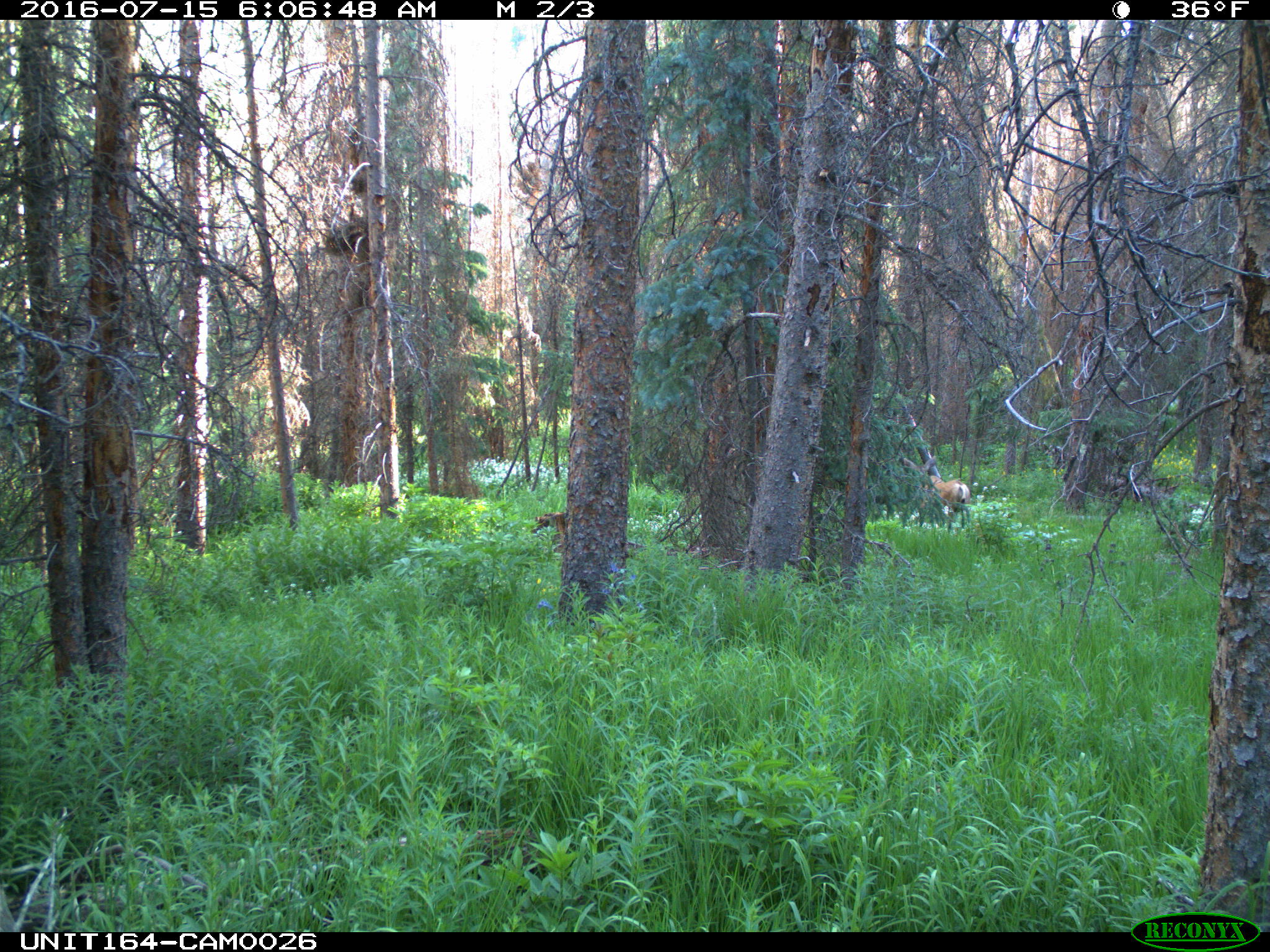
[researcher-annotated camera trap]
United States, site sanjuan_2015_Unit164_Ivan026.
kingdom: Animalia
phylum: Chordata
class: Mammalia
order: Artiodactyla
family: Cervidae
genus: Odocoileus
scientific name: Odocoileus hemionus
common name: mule deer